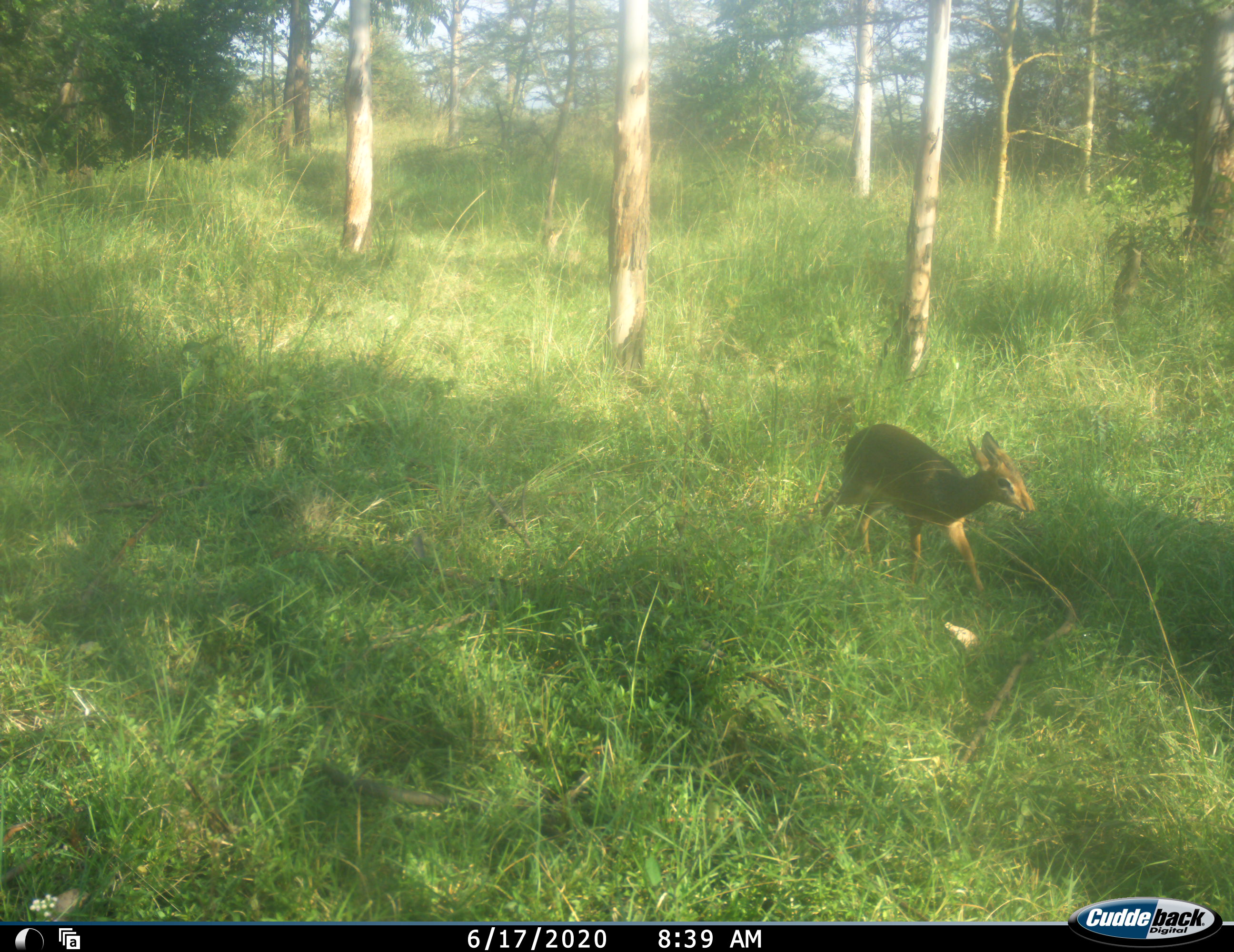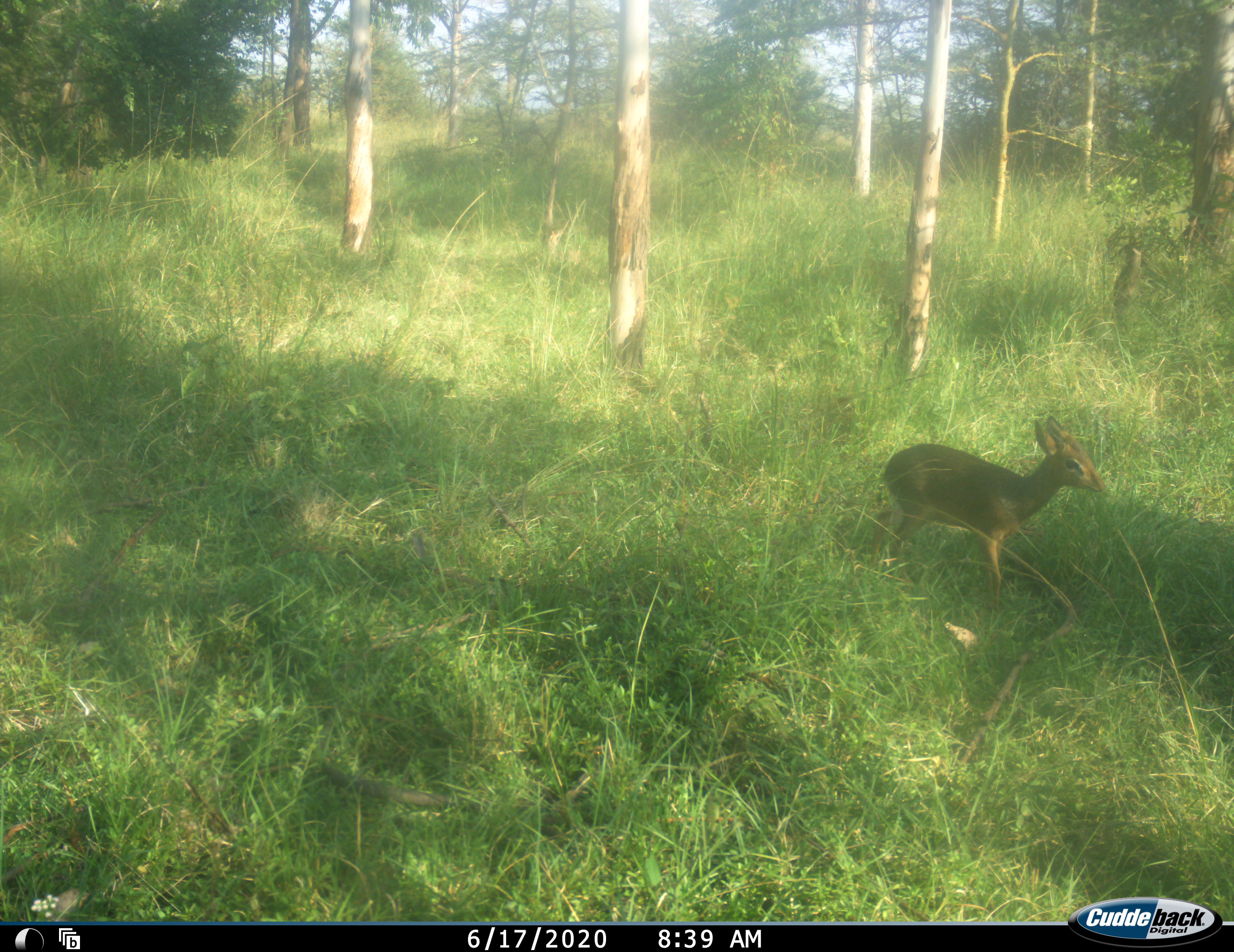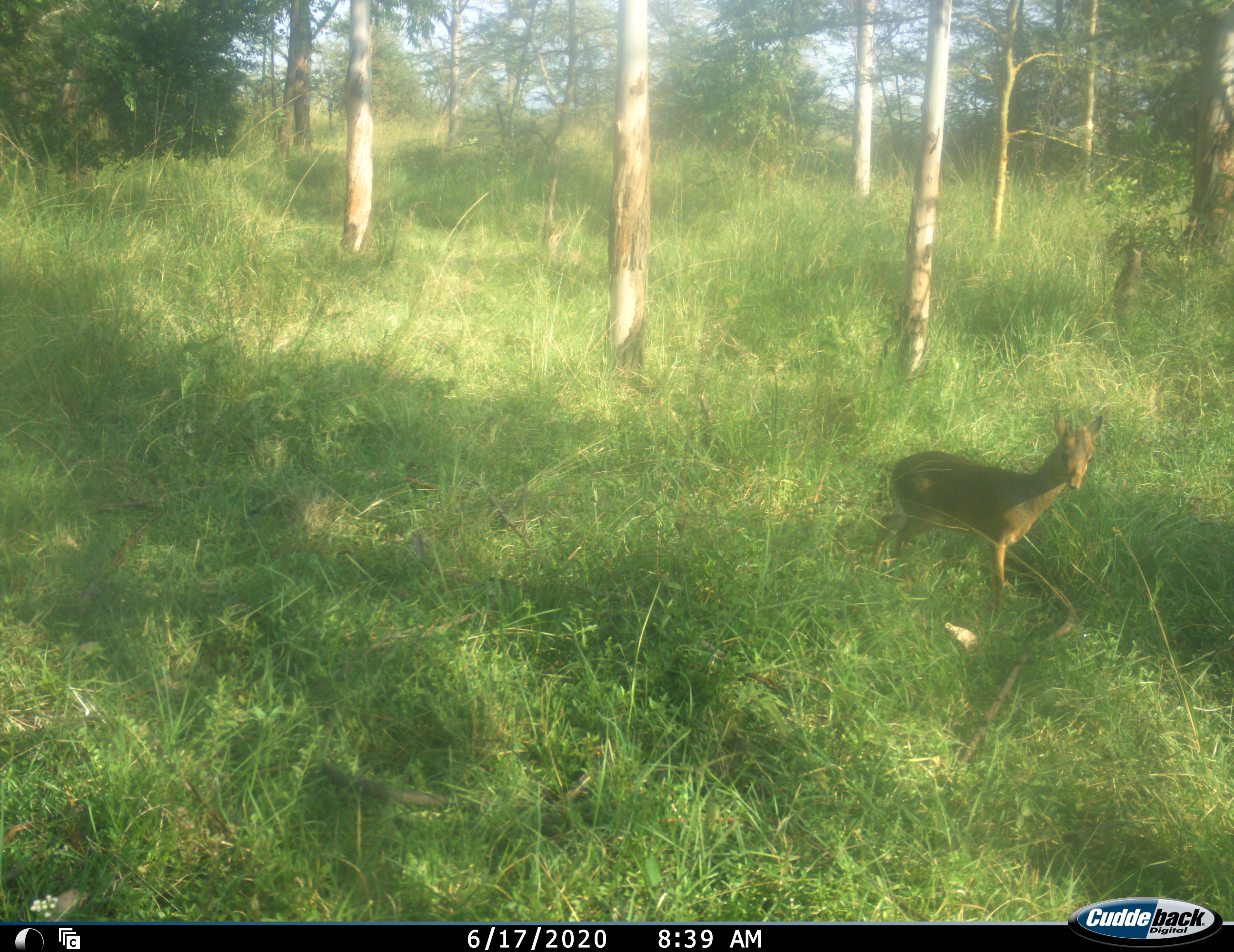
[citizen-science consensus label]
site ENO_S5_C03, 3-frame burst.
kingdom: Animalia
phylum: Chordata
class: Mammalia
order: Artiodactyla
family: Bovidae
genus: Madoqua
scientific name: Madoqua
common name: dik-dik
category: dikdik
Dikdik (dik-dik) (Madoqua), count 1. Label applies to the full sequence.